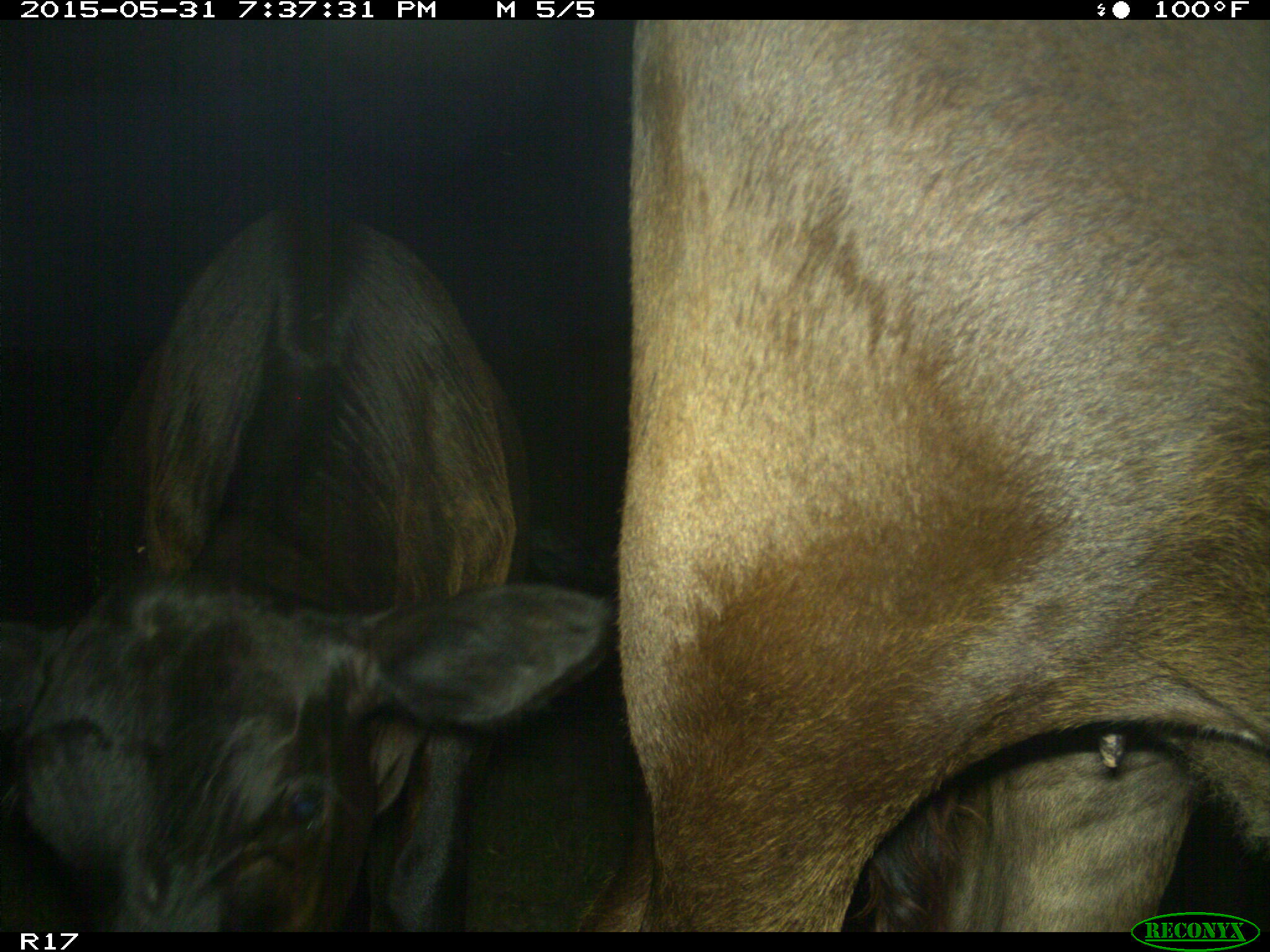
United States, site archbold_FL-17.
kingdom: Animalia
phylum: Chordata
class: Mammalia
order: Artiodactyla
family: Bovidae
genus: Bos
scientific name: Bos taurus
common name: domestic cow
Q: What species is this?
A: Bos taurus (domestic cow).